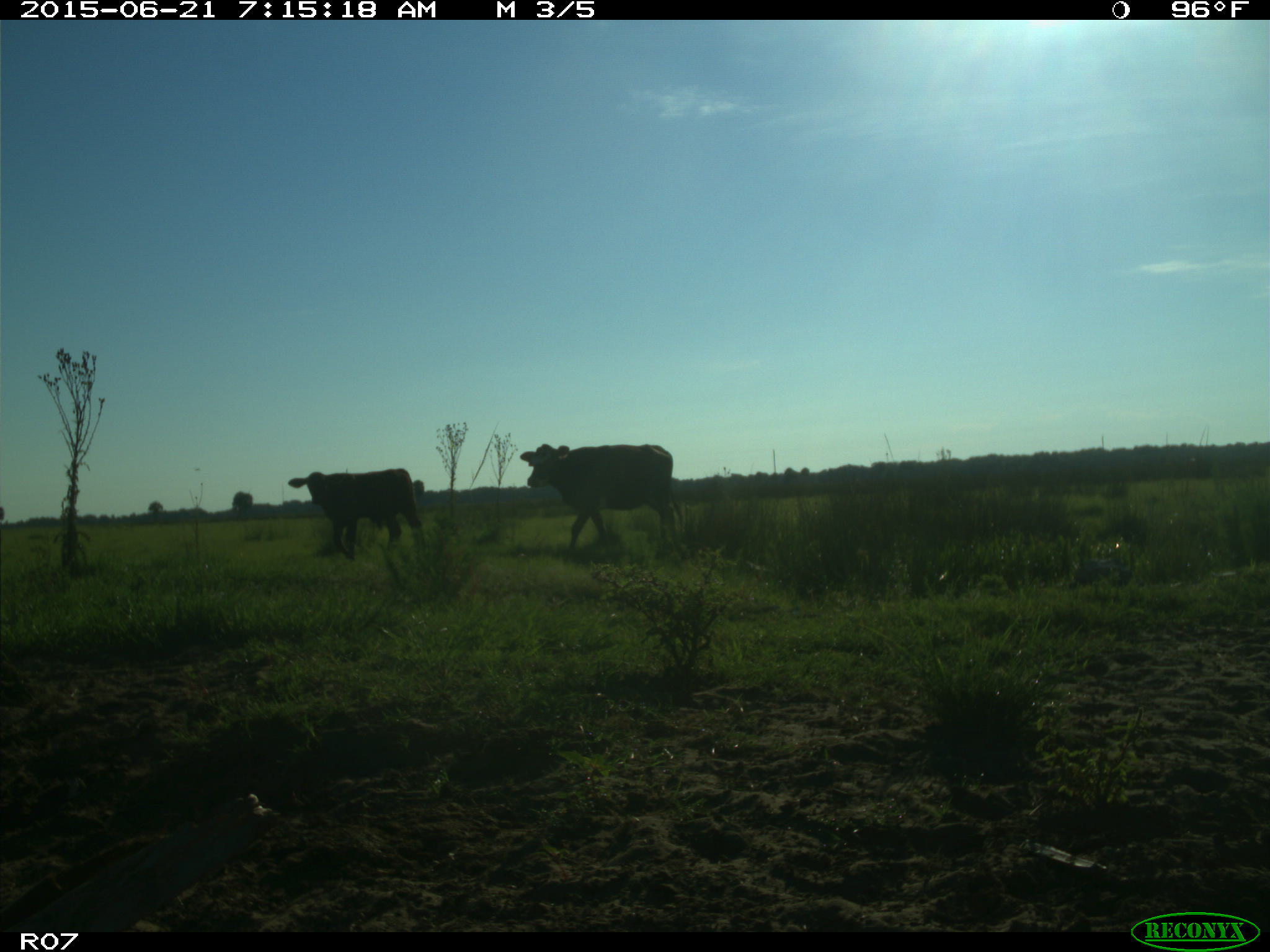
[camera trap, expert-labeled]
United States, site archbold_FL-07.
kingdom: Animalia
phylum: Chordata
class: Mammalia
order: Artiodactyla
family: Bovidae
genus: Bos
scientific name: Bos taurus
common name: domestic cow